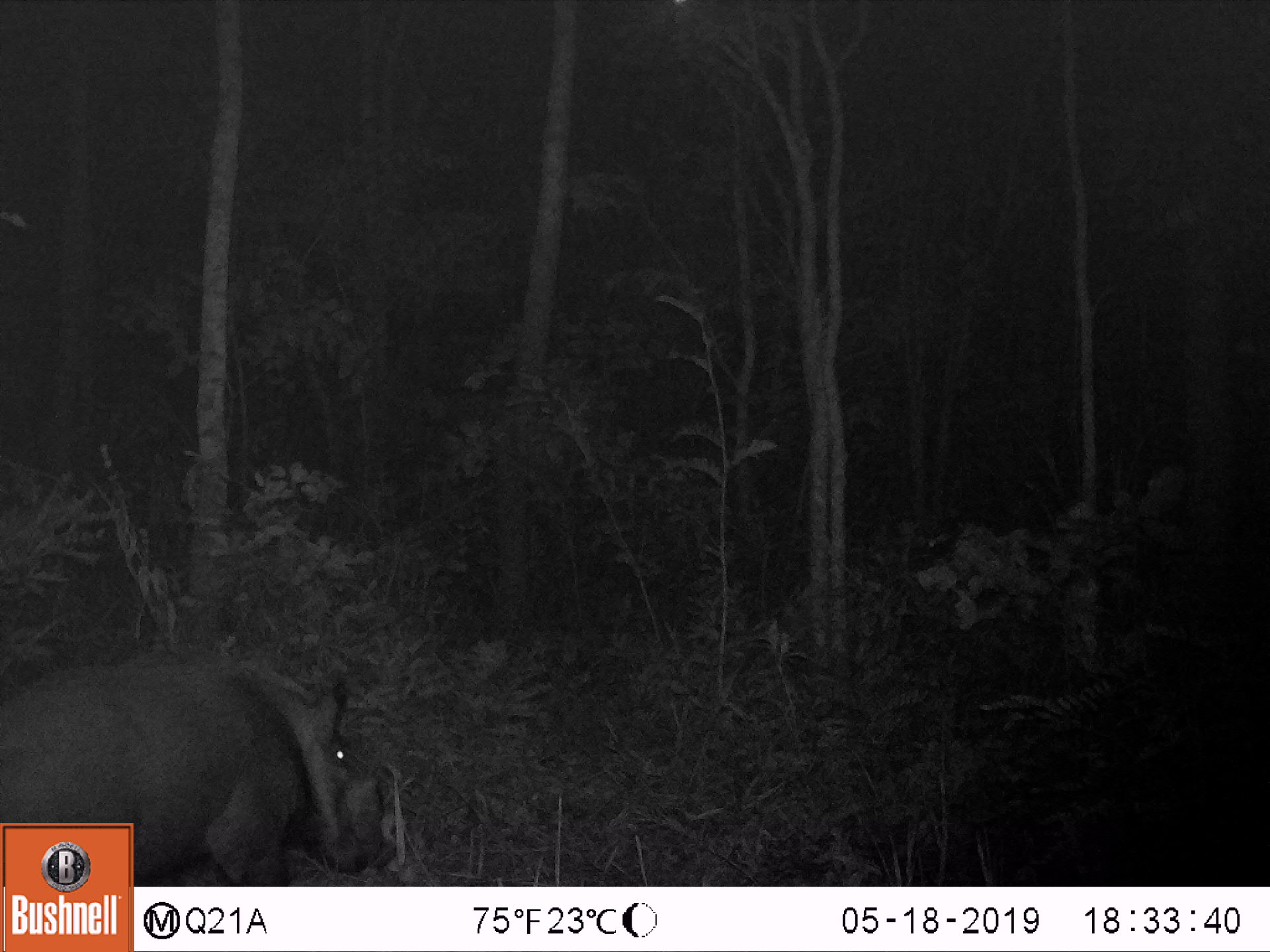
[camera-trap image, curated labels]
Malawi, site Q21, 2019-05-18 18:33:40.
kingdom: Animalia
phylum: Chordata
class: Mammalia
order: Artiodactyla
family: Suidae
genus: Phacochoerus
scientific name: Phacochoerus africanus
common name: common warthog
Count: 1.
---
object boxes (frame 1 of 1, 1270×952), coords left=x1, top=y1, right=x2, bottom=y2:
common warthog: left=133, top=644, right=420, bottom=883